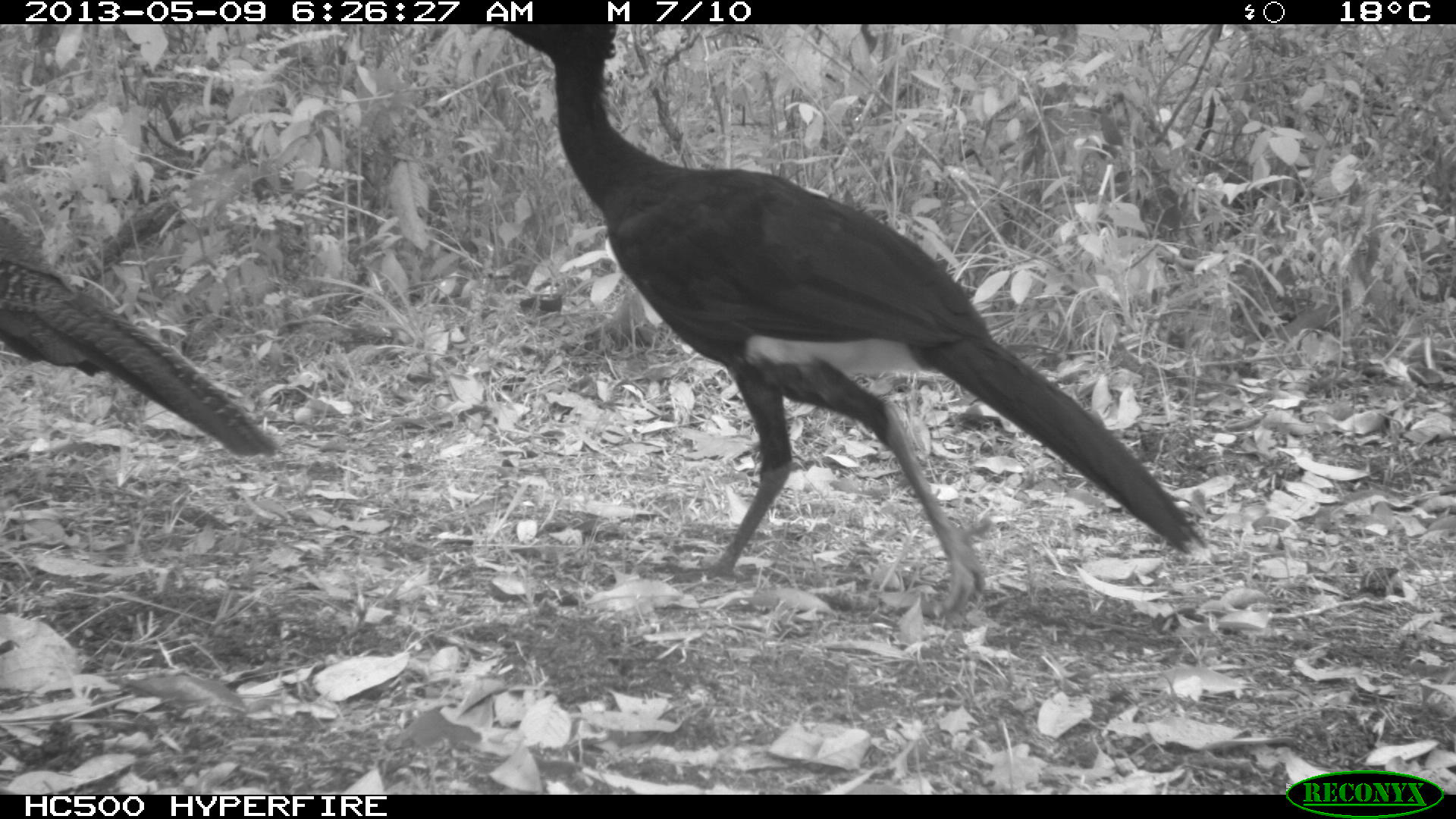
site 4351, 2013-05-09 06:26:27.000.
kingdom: Animalia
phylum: Chordata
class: Aves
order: Galliformes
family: Cracidae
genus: Crax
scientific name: Crax rubra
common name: great curassow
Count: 3.